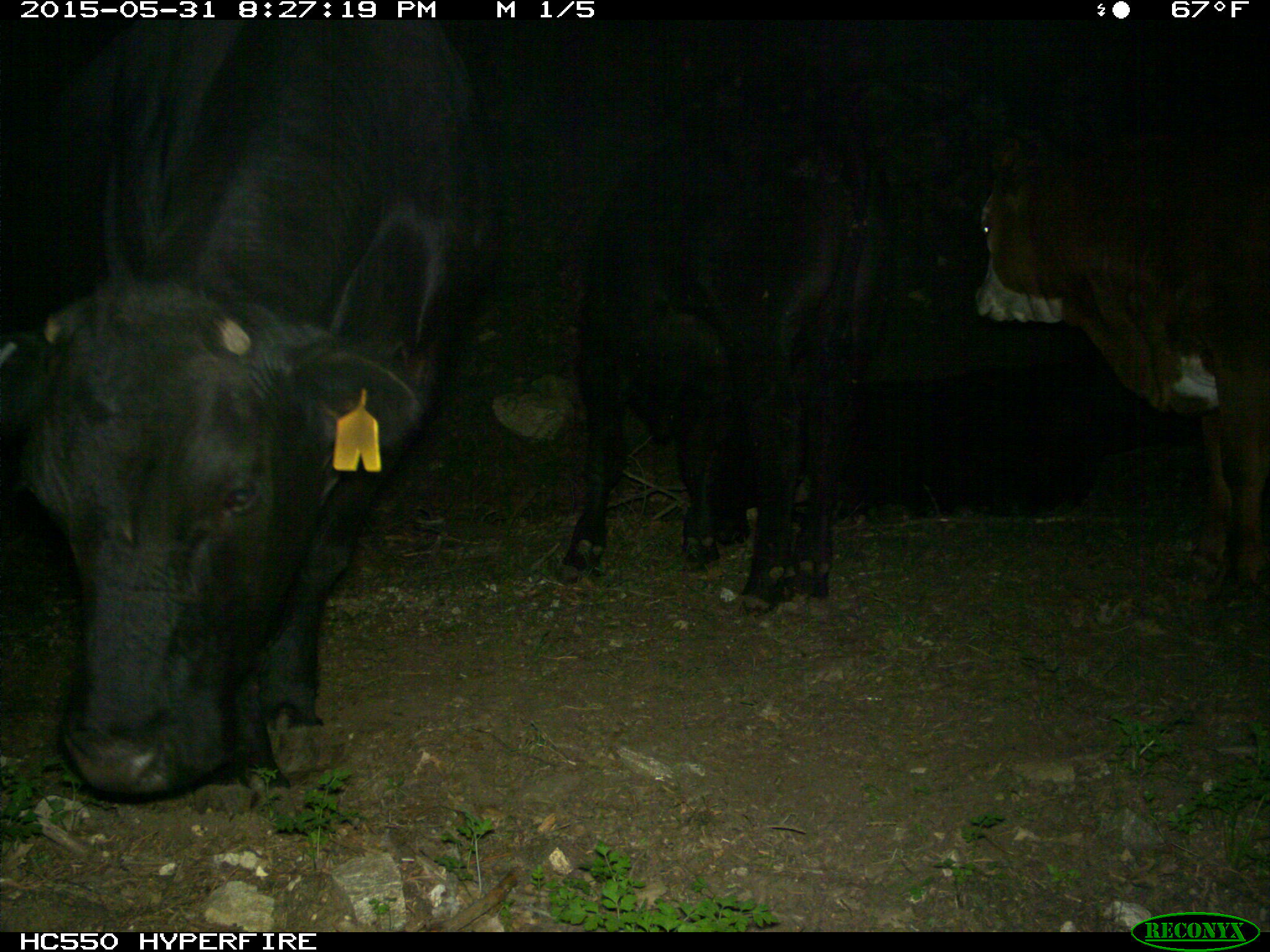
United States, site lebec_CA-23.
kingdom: Animalia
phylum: Chordata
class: Mammalia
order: Artiodactyla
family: Bovidae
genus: Bos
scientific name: Bos taurus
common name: domestic cow